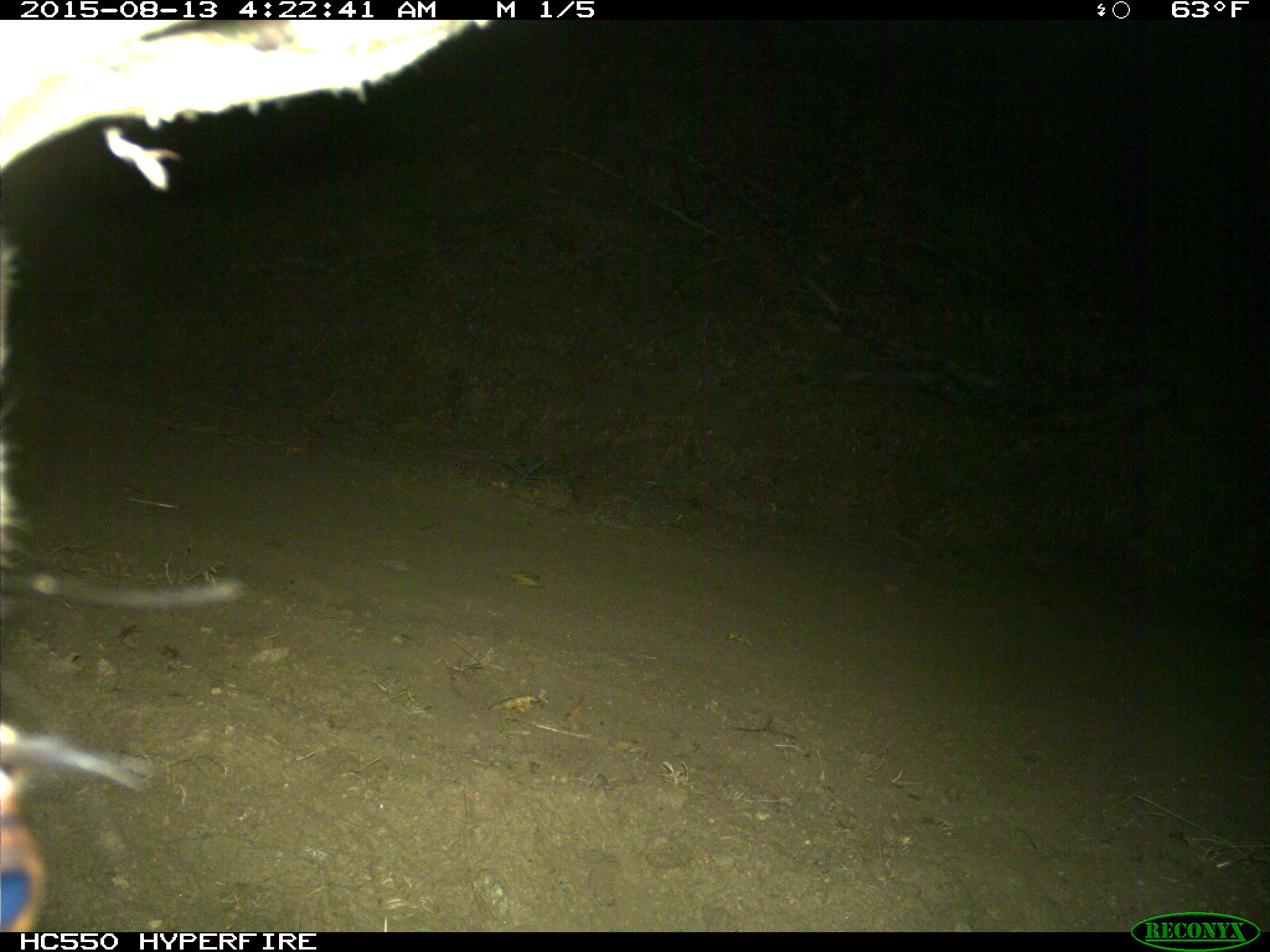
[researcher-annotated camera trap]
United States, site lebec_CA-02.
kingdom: Animalia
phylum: Chordata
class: Mammalia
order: Artiodactyla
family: Cervidae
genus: Cervus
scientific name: Cervus canadensis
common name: elk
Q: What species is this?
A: Cervus canadensis (elk).